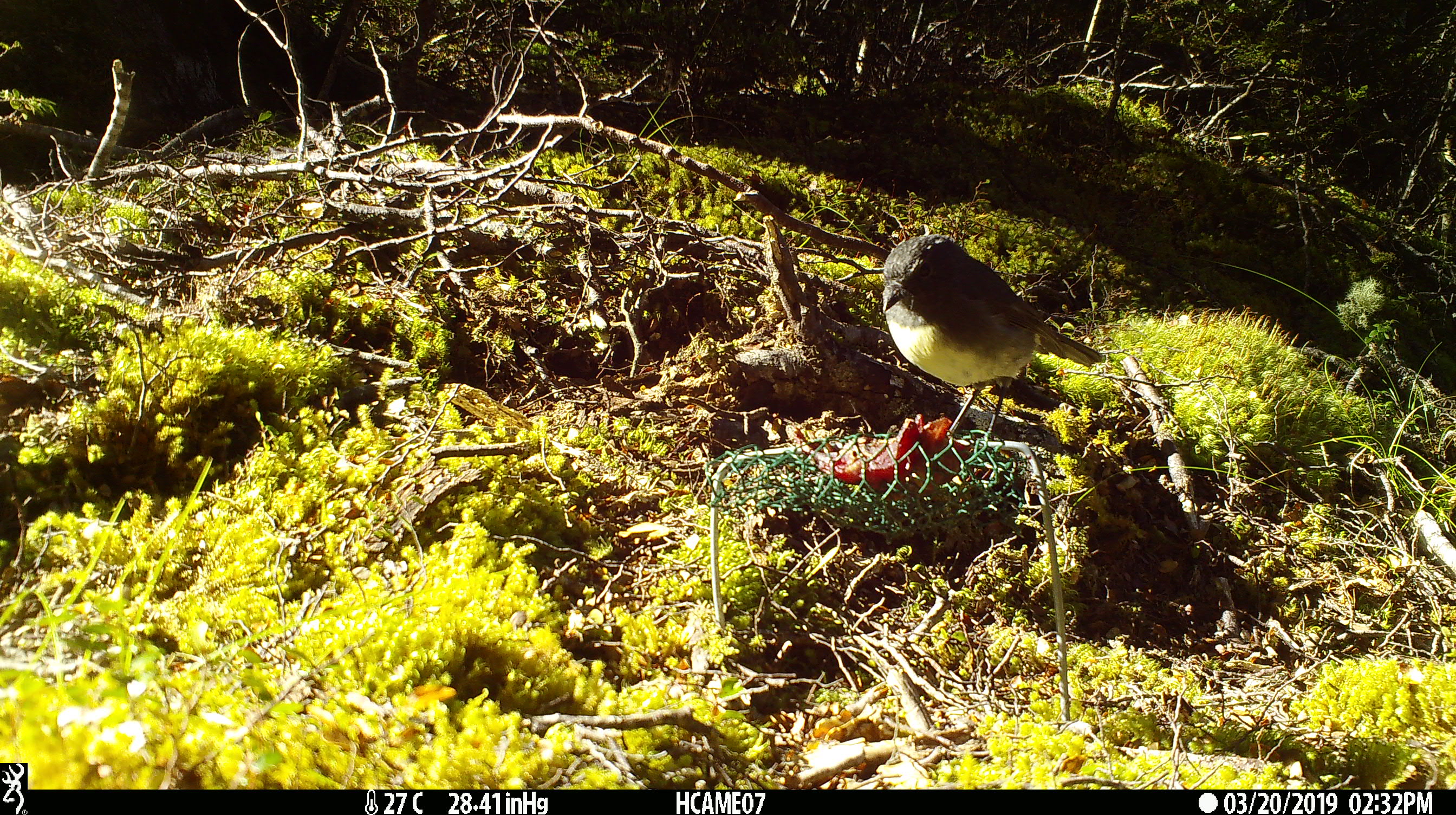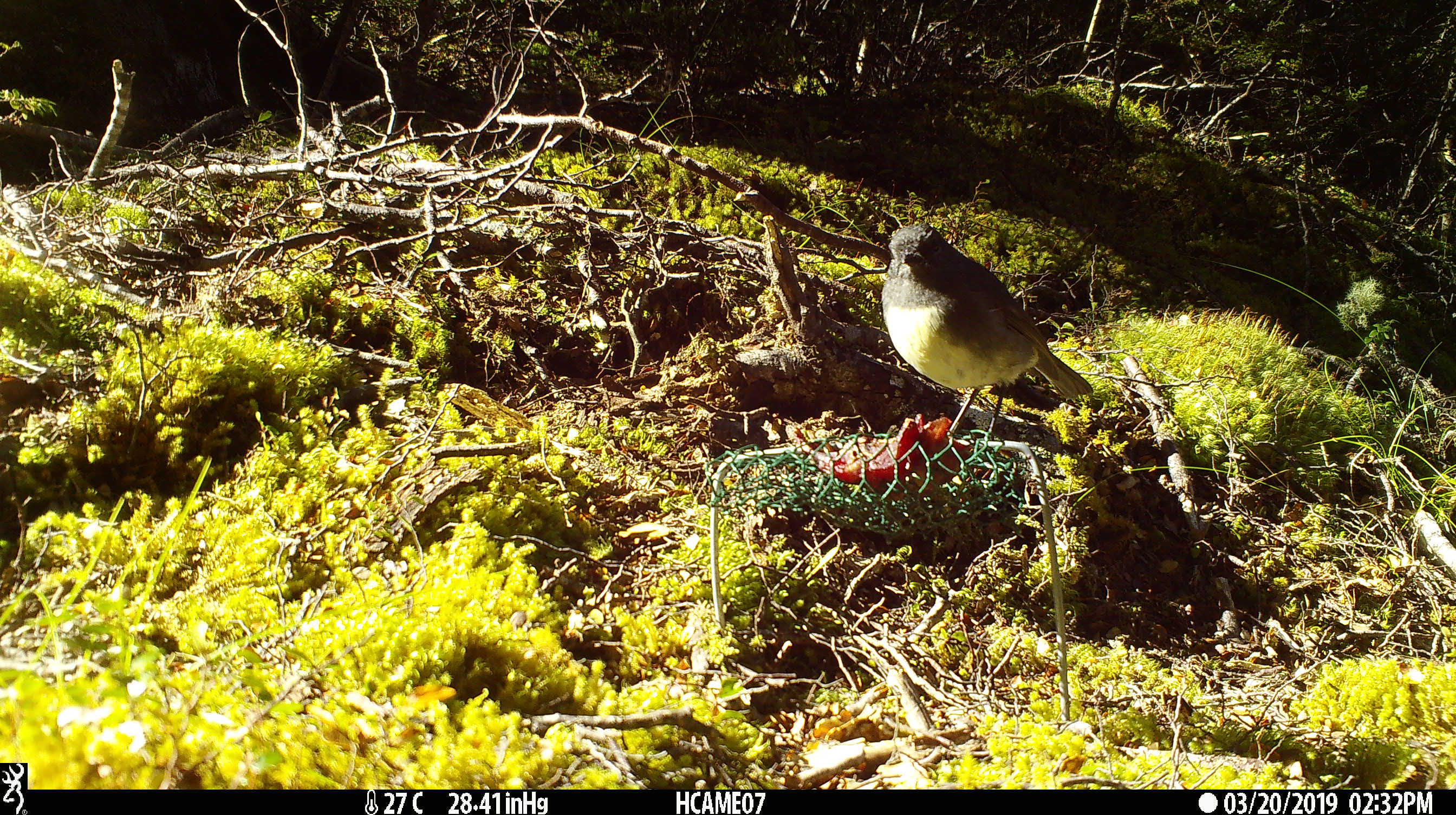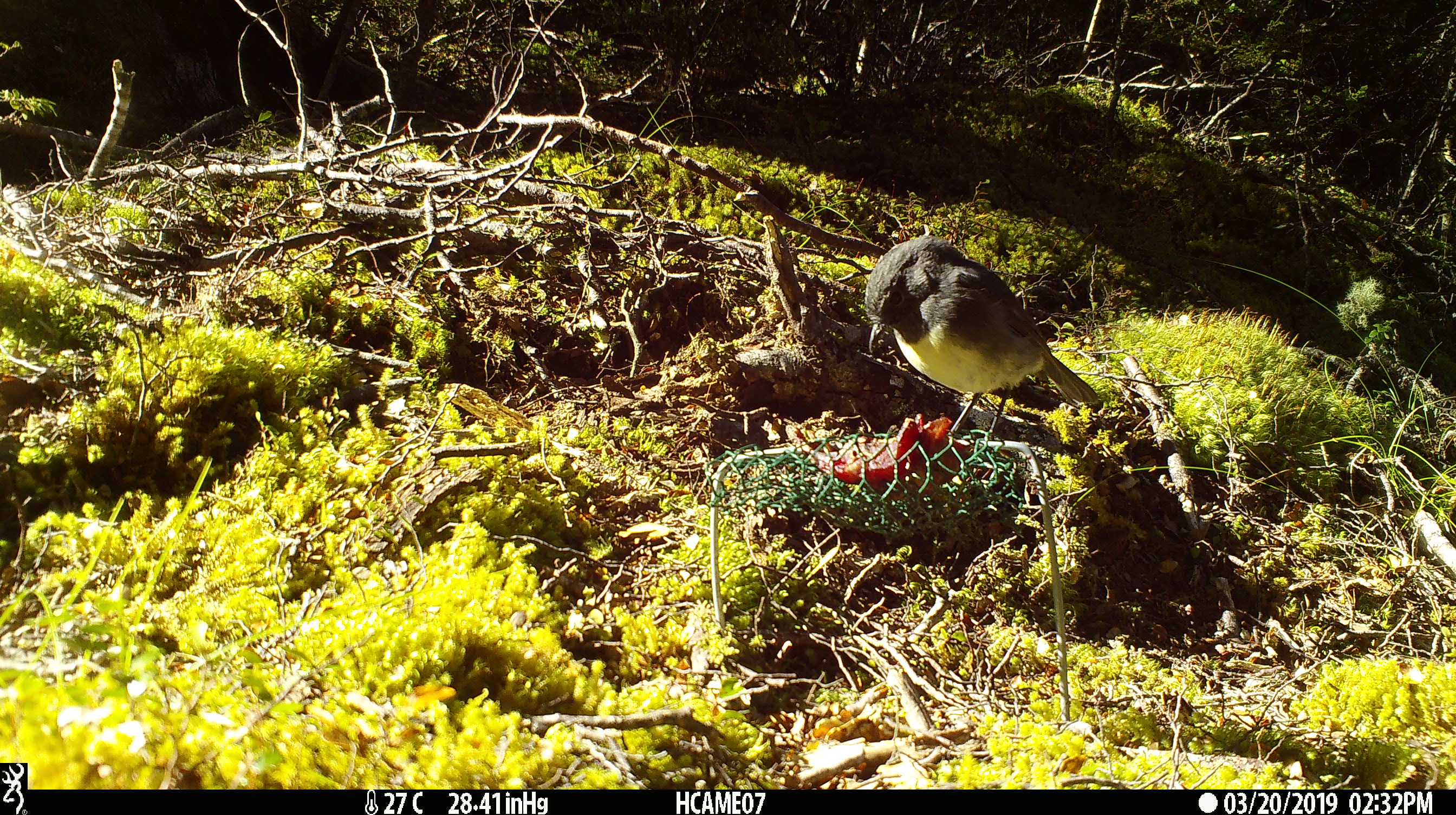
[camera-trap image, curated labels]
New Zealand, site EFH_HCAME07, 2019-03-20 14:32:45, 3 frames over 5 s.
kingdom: Animalia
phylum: Chordata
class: Aves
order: Passeriformes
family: Petroicidae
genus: Petroica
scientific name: Petroica australis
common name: new zealand robin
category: robin